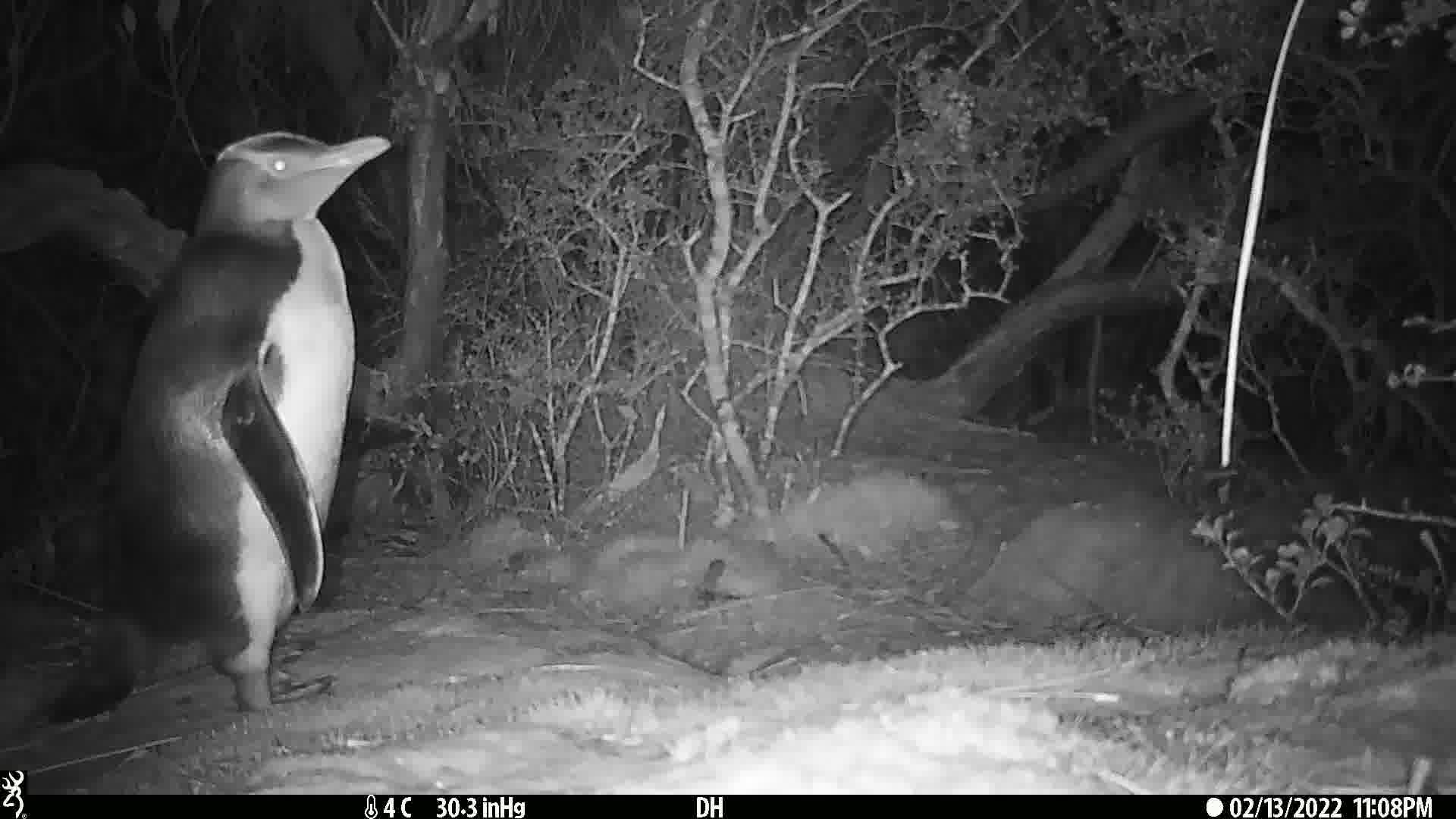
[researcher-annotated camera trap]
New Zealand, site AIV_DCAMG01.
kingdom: Animalia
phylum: Chordata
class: Aves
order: Sphenisciformes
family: Spheniscidae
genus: Megadyptes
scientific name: Megadyptes antipodes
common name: yellow-eyed penguin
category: yellow eyed penguin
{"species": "yellow eyed penguin (yellow-eyed penguin) (Megadyptes antipodes)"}